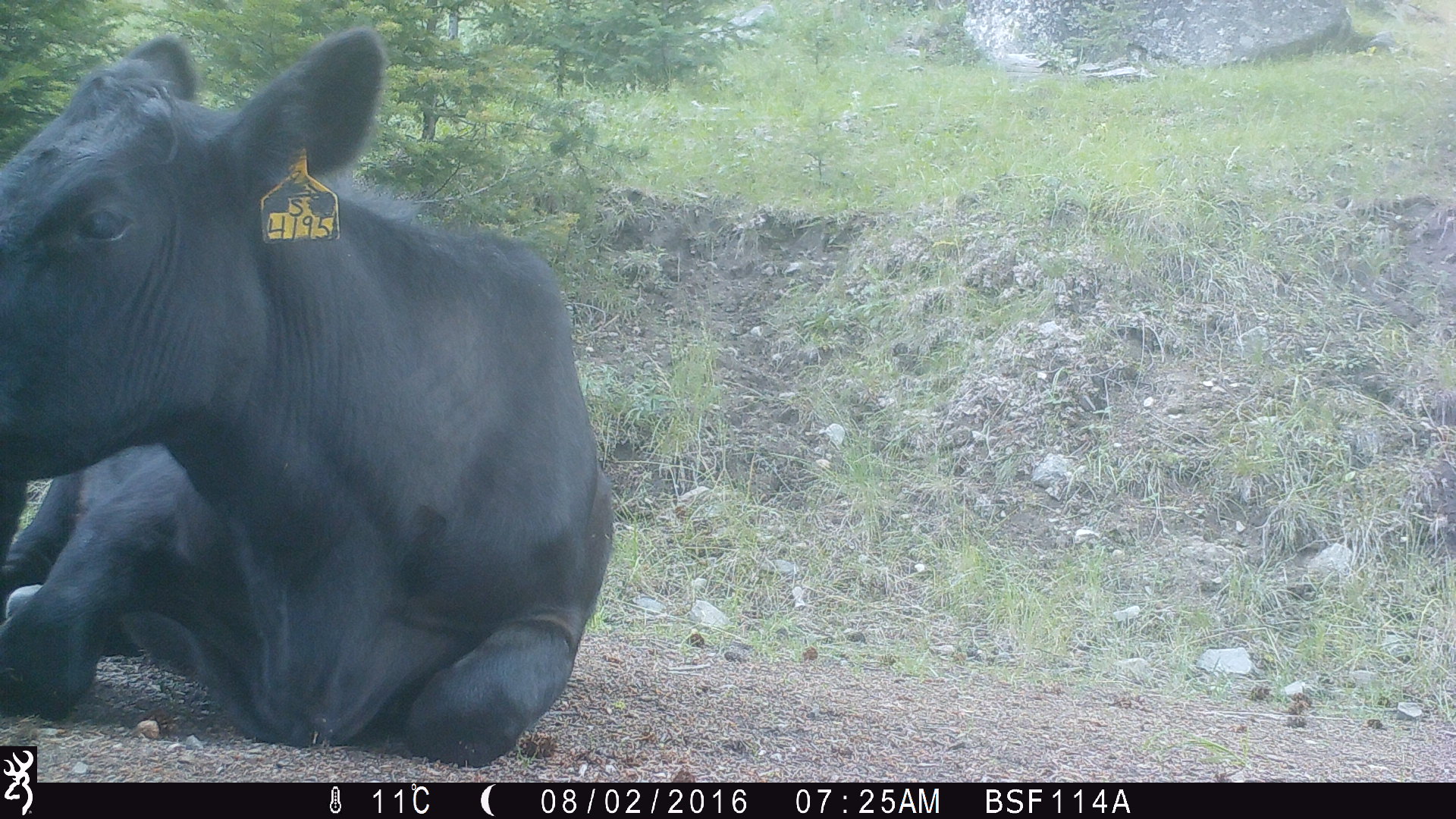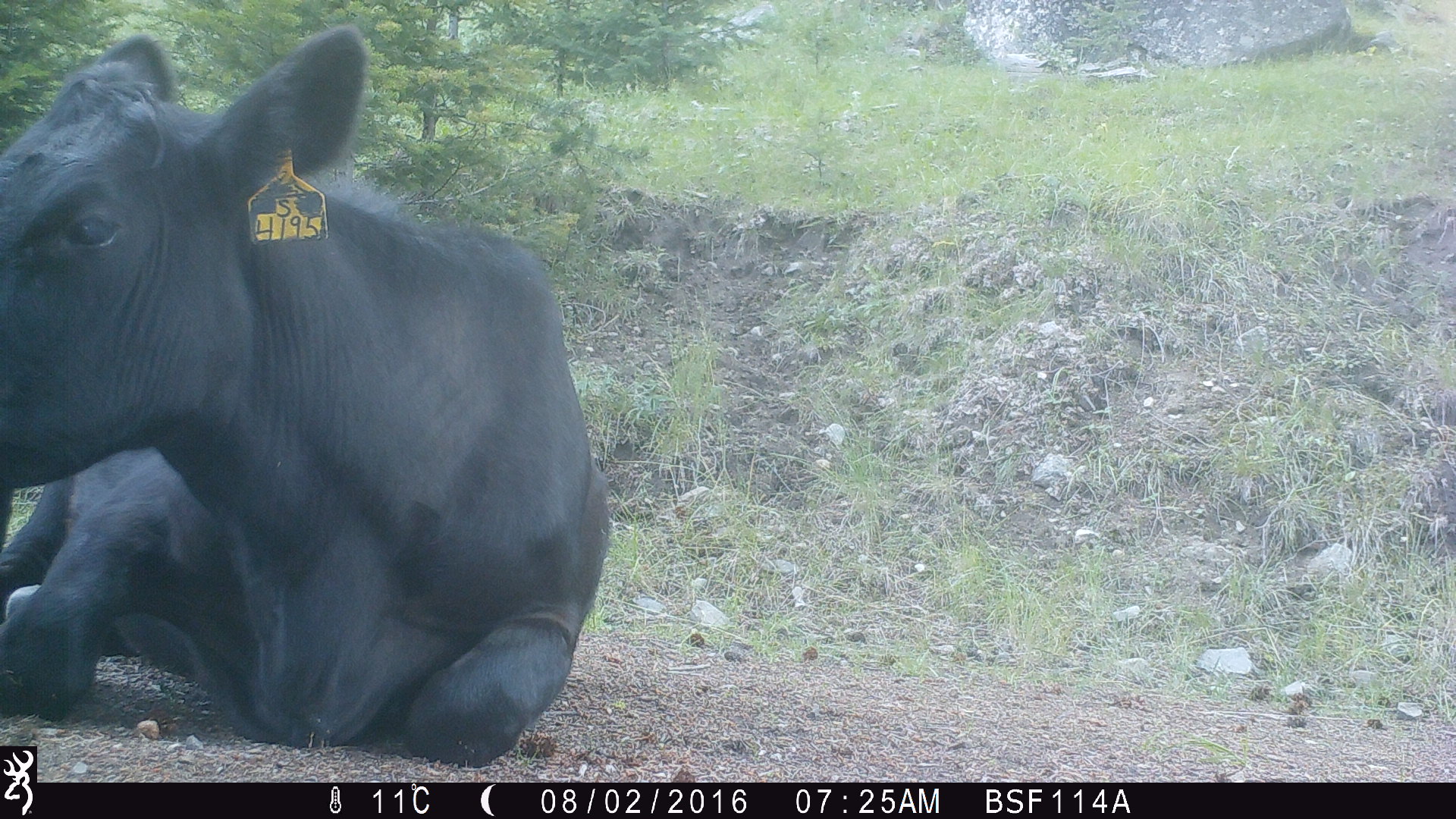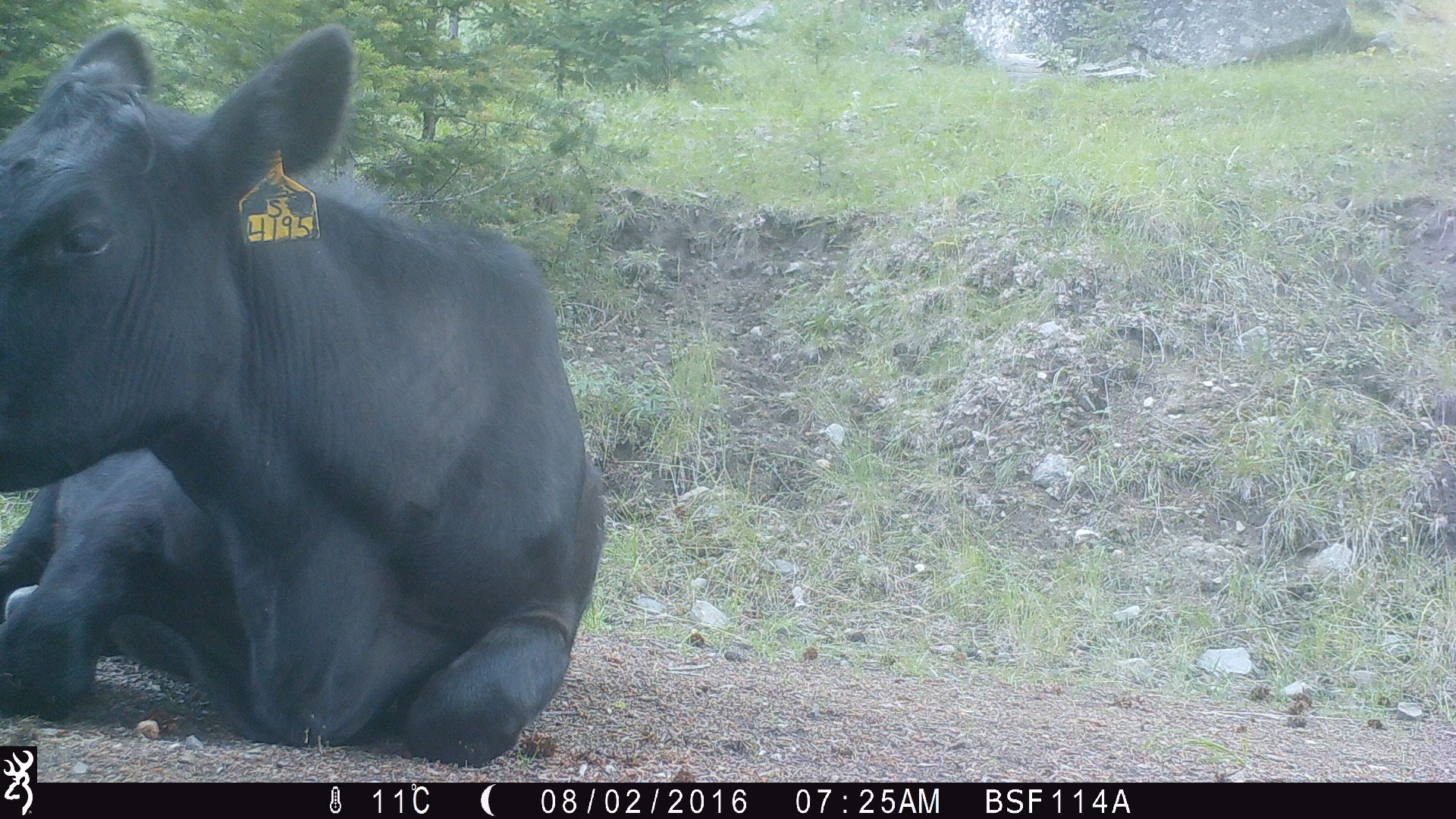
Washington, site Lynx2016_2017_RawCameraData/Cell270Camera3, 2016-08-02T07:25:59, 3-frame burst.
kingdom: Animalia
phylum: Chordata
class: Mammalia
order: Artiodactyla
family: Bovidae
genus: Bos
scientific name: Bos taurus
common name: domestic cattle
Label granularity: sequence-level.